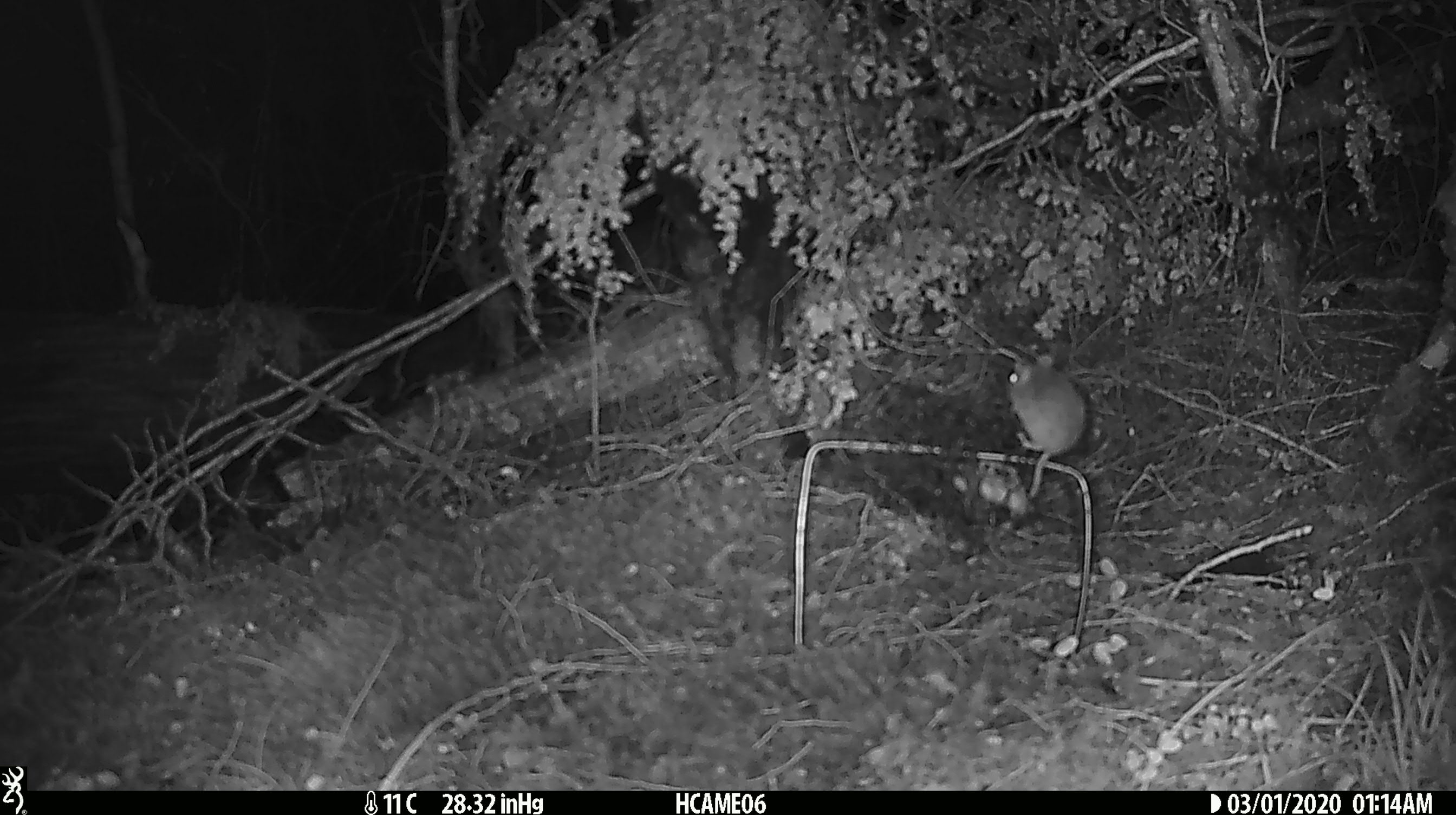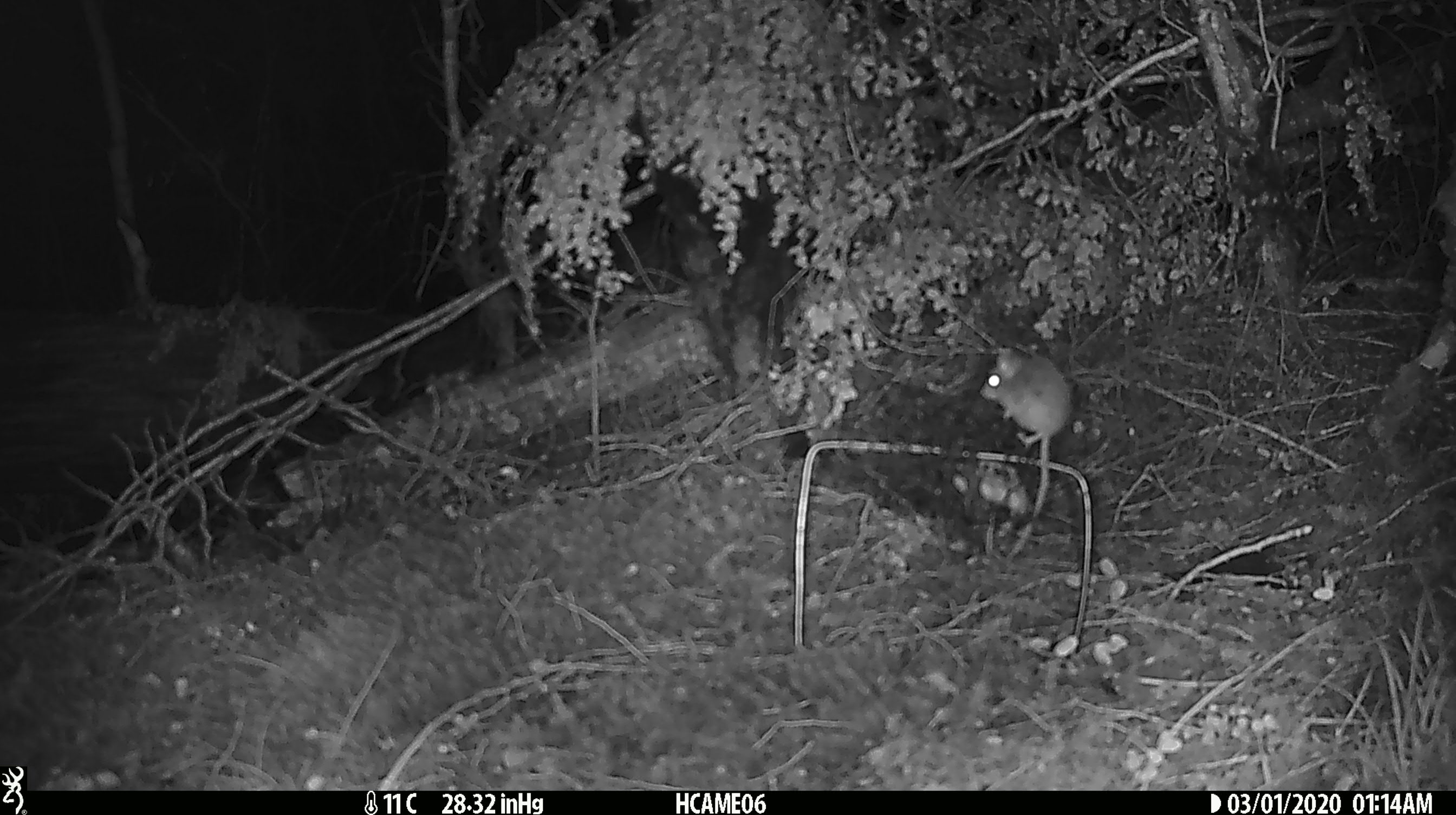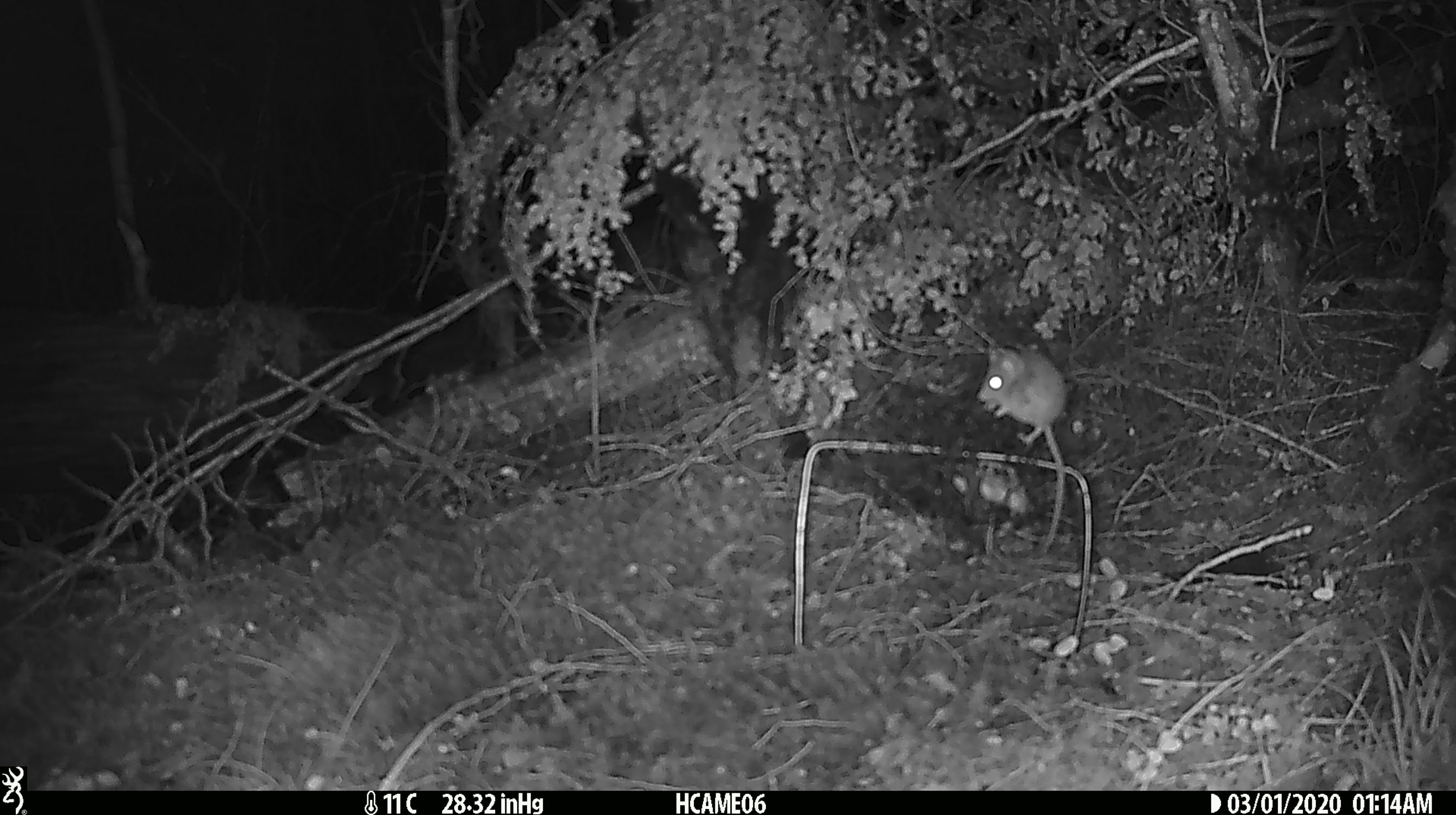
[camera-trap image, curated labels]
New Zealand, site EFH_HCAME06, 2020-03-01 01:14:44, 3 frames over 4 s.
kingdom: Animalia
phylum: Chordata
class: Mammalia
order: Rodentia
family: Muridae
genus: Mus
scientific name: Mus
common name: mouse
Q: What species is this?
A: Mouse (Mus).